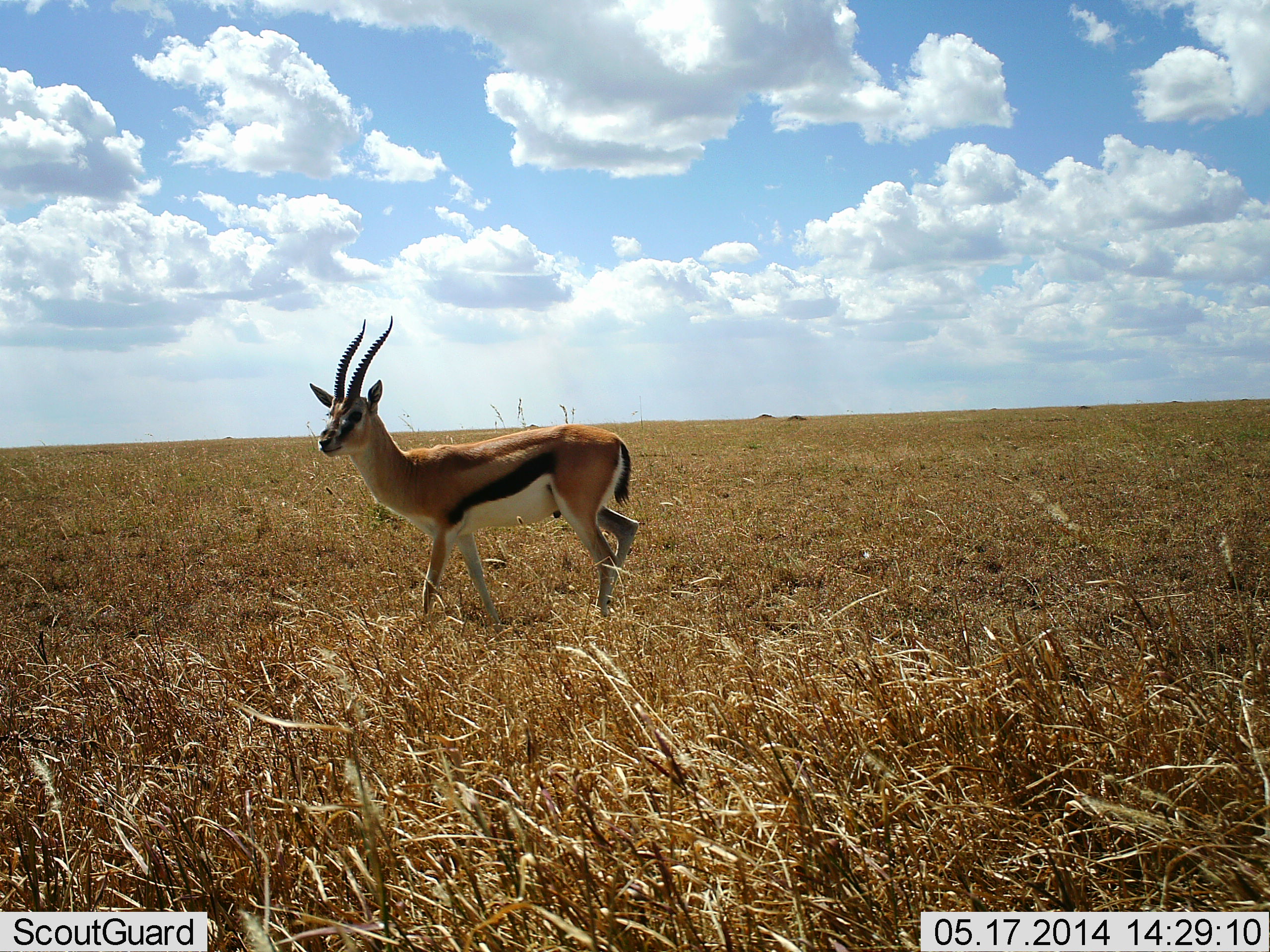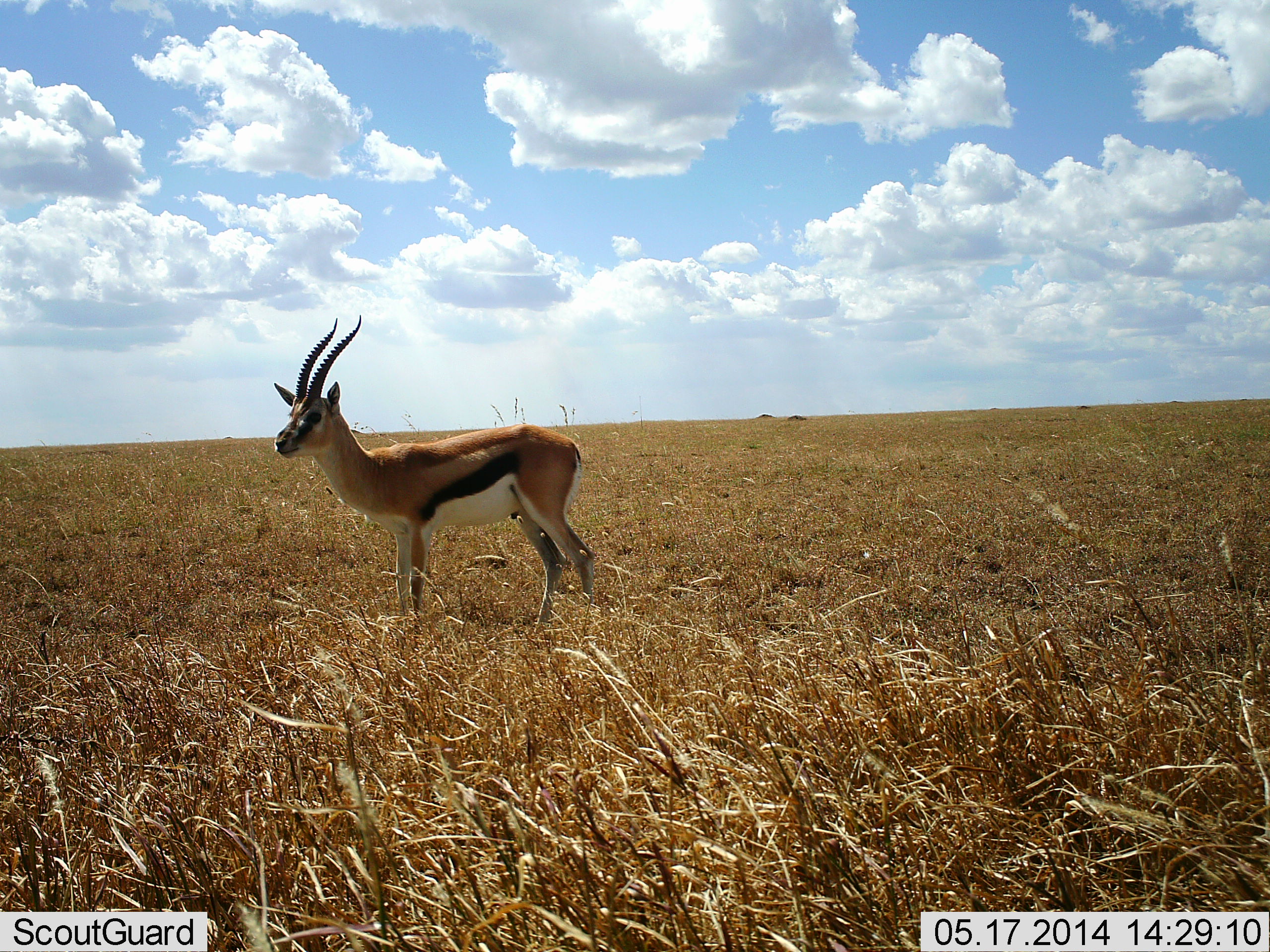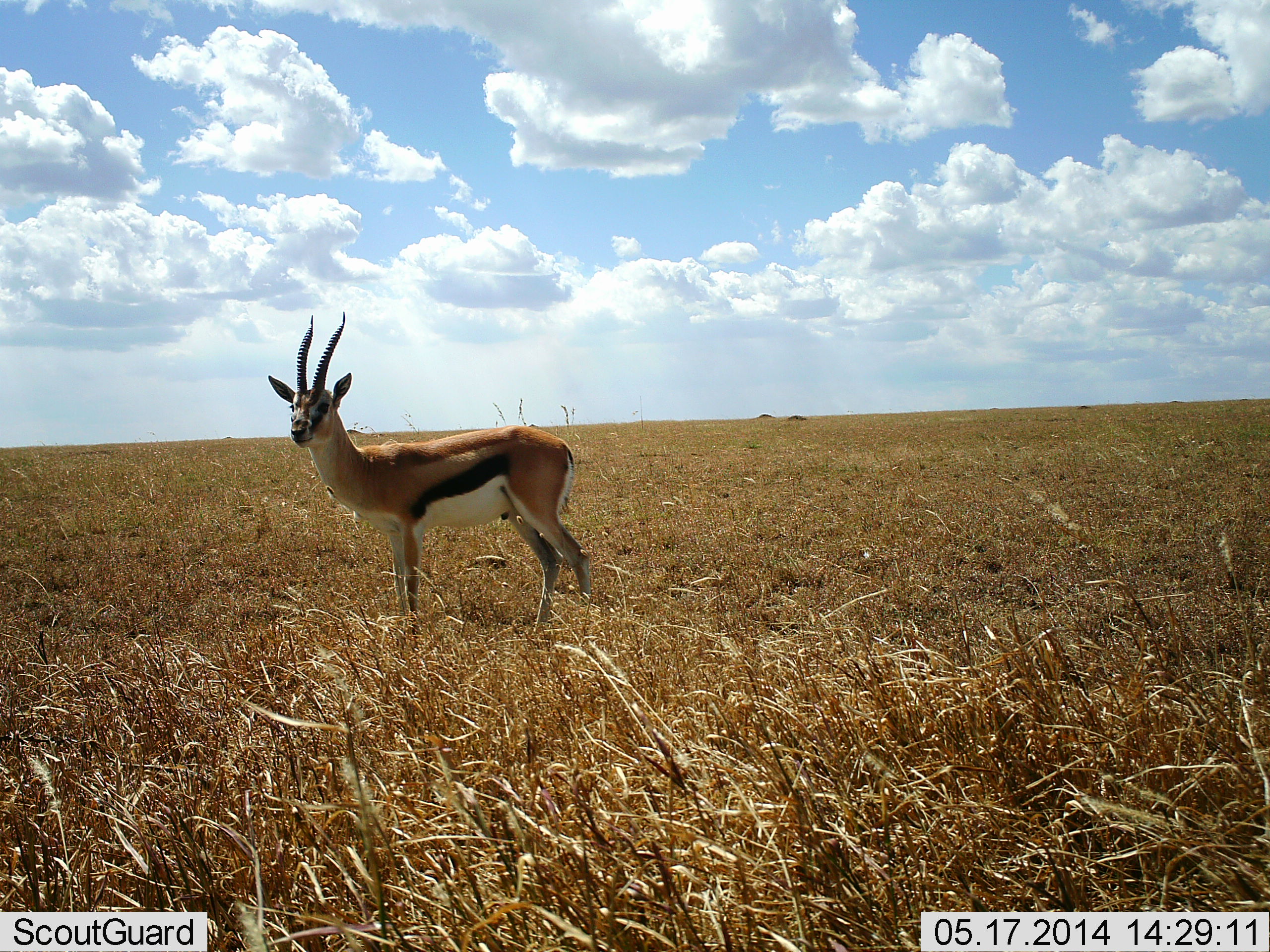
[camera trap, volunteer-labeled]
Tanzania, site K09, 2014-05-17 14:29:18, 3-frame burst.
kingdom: Animalia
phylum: Chordata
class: Mammalia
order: Artiodactyla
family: Bovidae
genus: Eudorcas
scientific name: Eudorcas thomsonii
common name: thomson's gazelle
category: gazellethomsons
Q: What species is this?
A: Gazellethomsons (thomson's gazelle) (Eudorcas thomsonii).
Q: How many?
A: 1.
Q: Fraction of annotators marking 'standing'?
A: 67%.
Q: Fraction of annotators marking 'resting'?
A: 2%.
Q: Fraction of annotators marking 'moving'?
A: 37%.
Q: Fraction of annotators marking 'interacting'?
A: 0%.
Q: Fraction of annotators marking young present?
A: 2%.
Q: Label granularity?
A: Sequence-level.